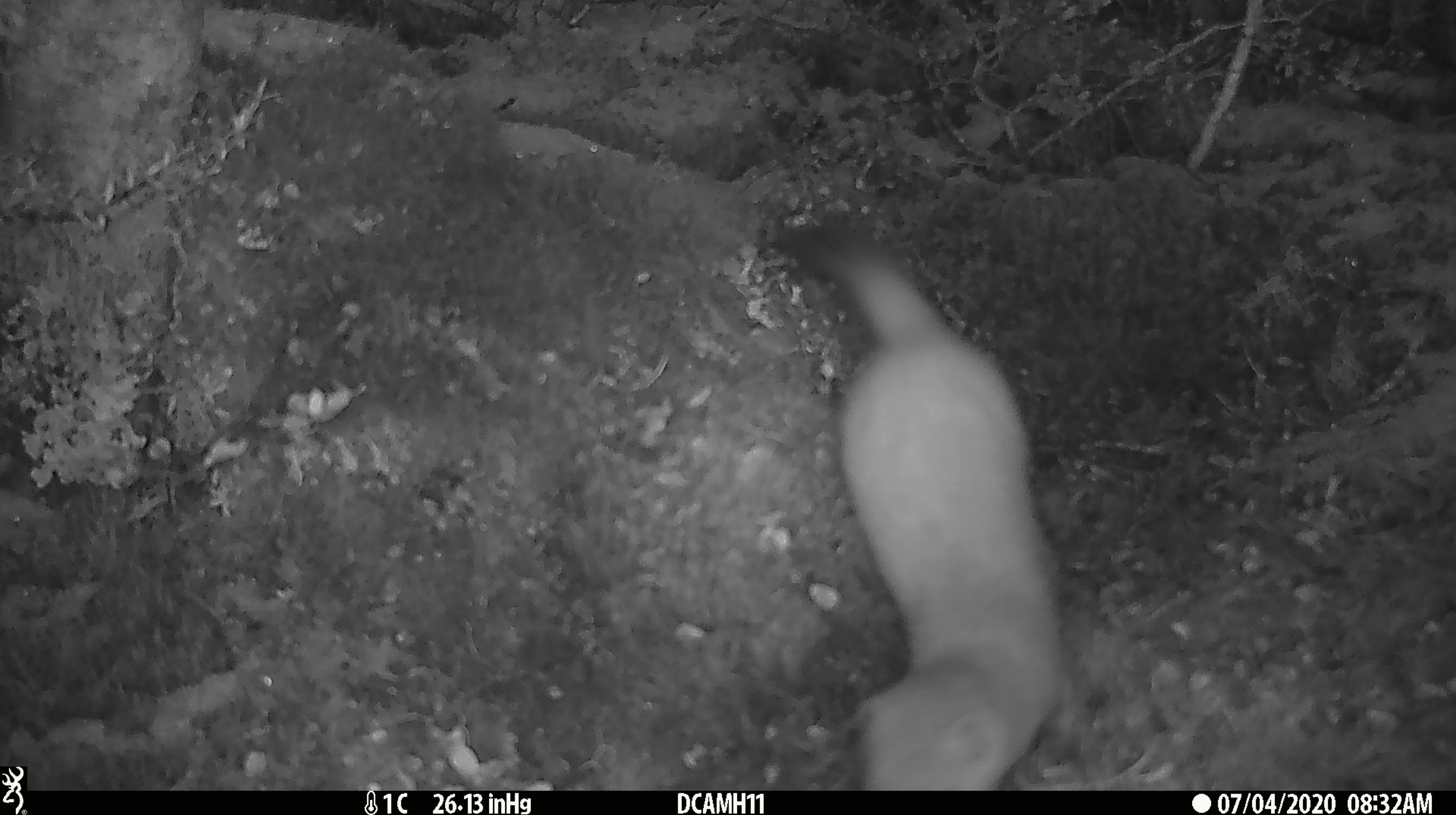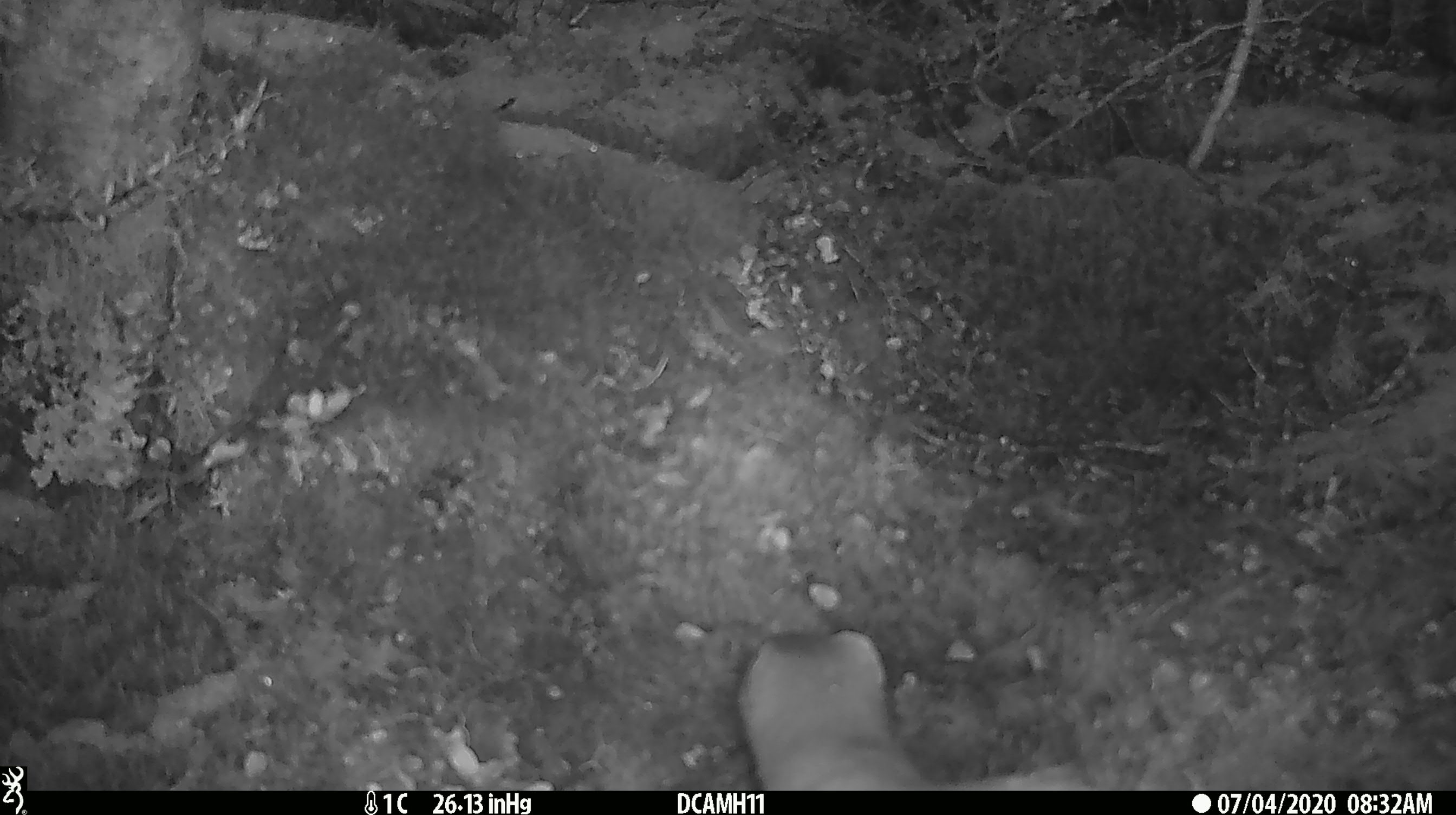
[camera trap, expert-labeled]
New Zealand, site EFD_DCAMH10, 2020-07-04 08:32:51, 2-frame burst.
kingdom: Animalia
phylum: Chordata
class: Mammalia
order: Carnivora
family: Mustelidae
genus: Mustela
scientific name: Mustela erminea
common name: stoat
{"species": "stoat (Mustela erminea)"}